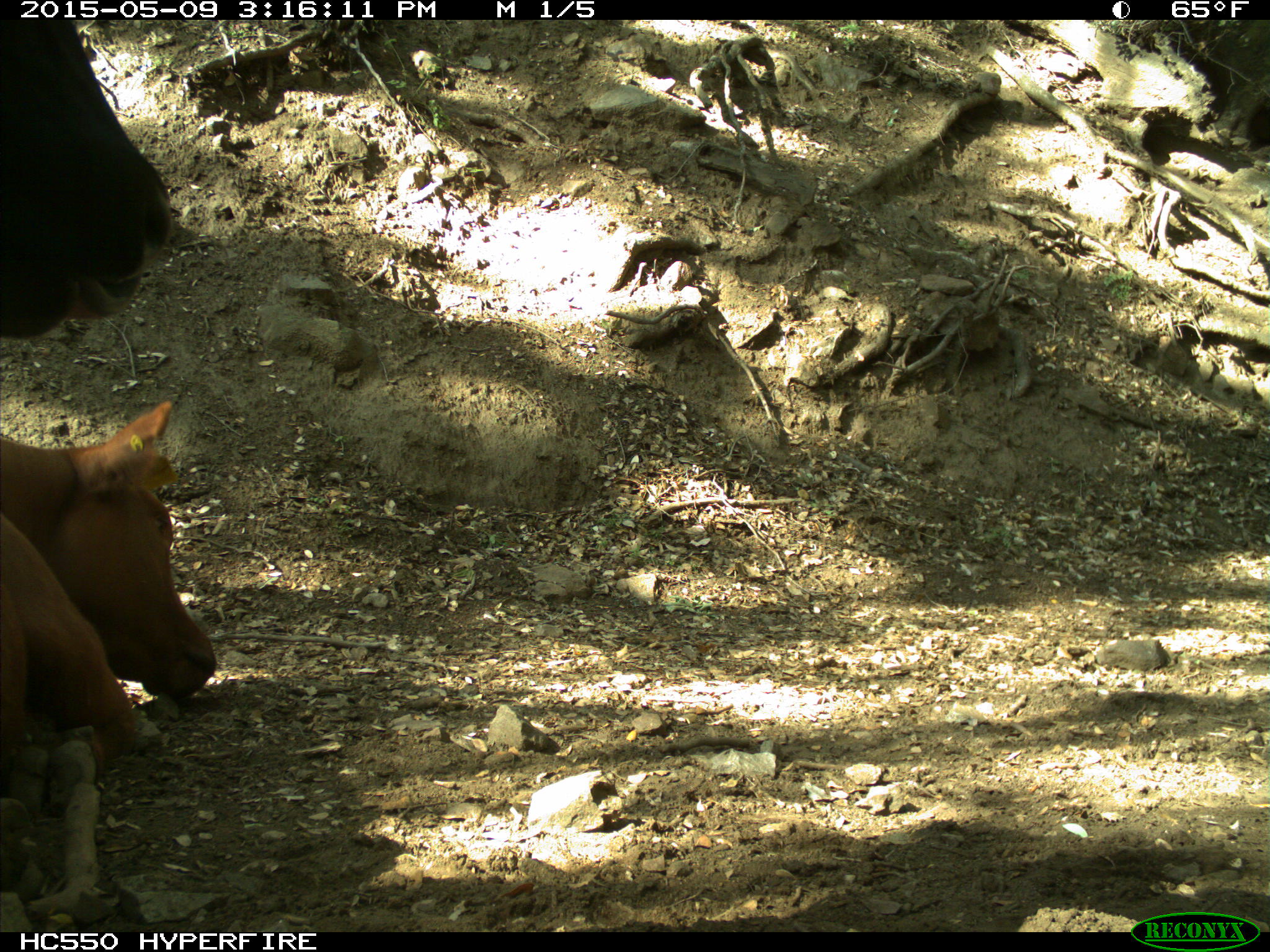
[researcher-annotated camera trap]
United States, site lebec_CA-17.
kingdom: Animalia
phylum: Chordata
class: Mammalia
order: Artiodactyla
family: Bovidae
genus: Bos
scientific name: Bos taurus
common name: domestic cow